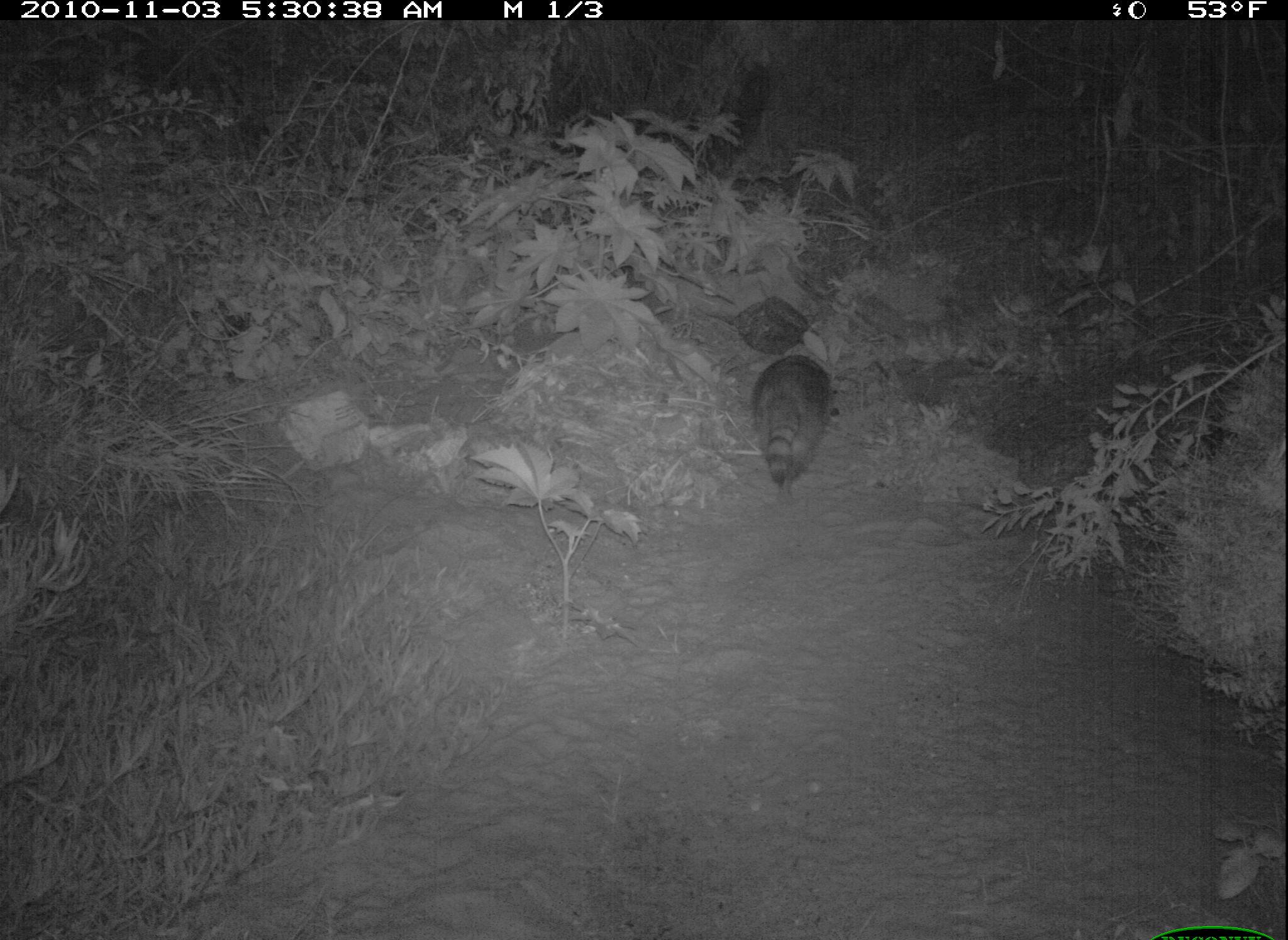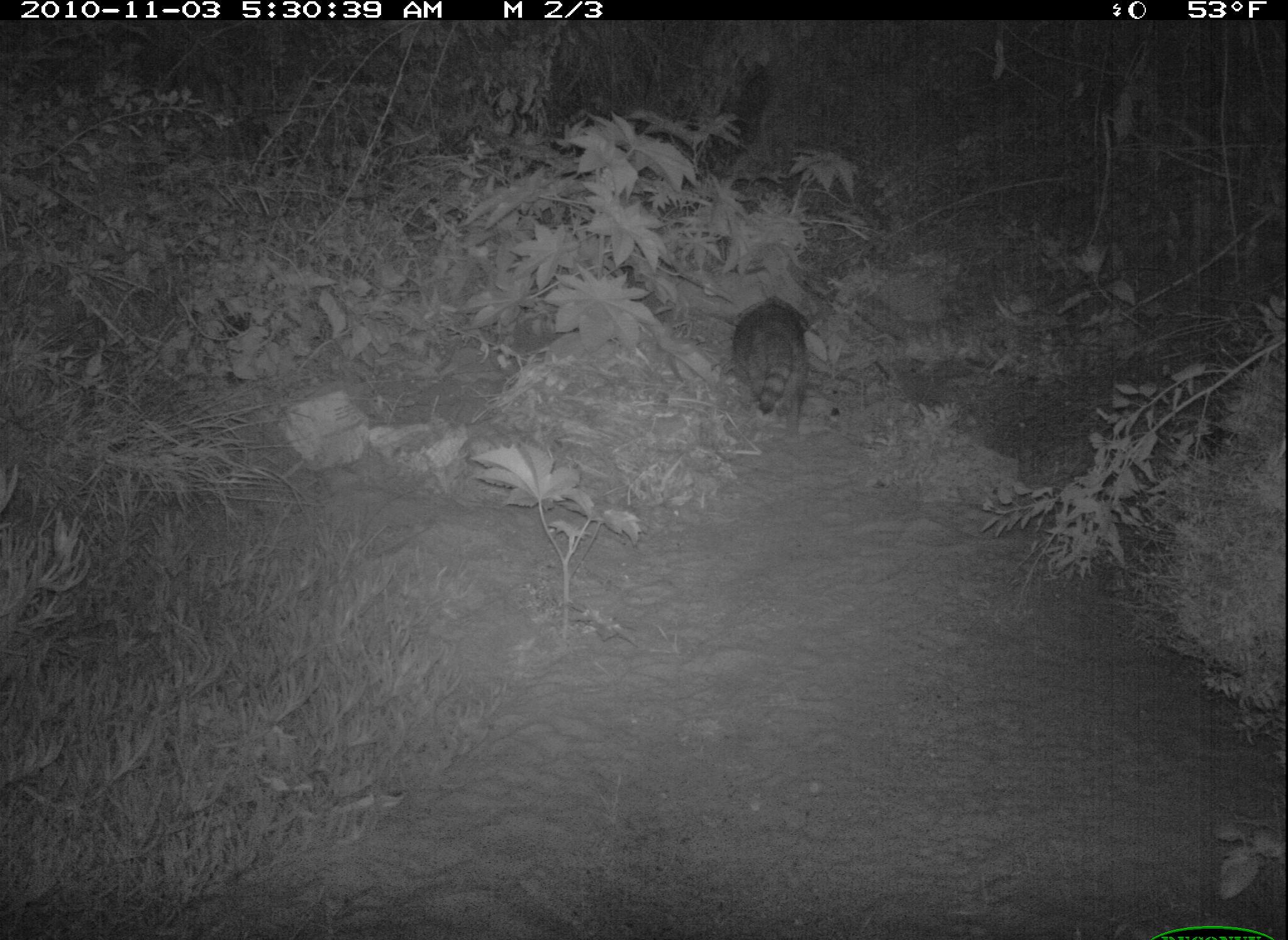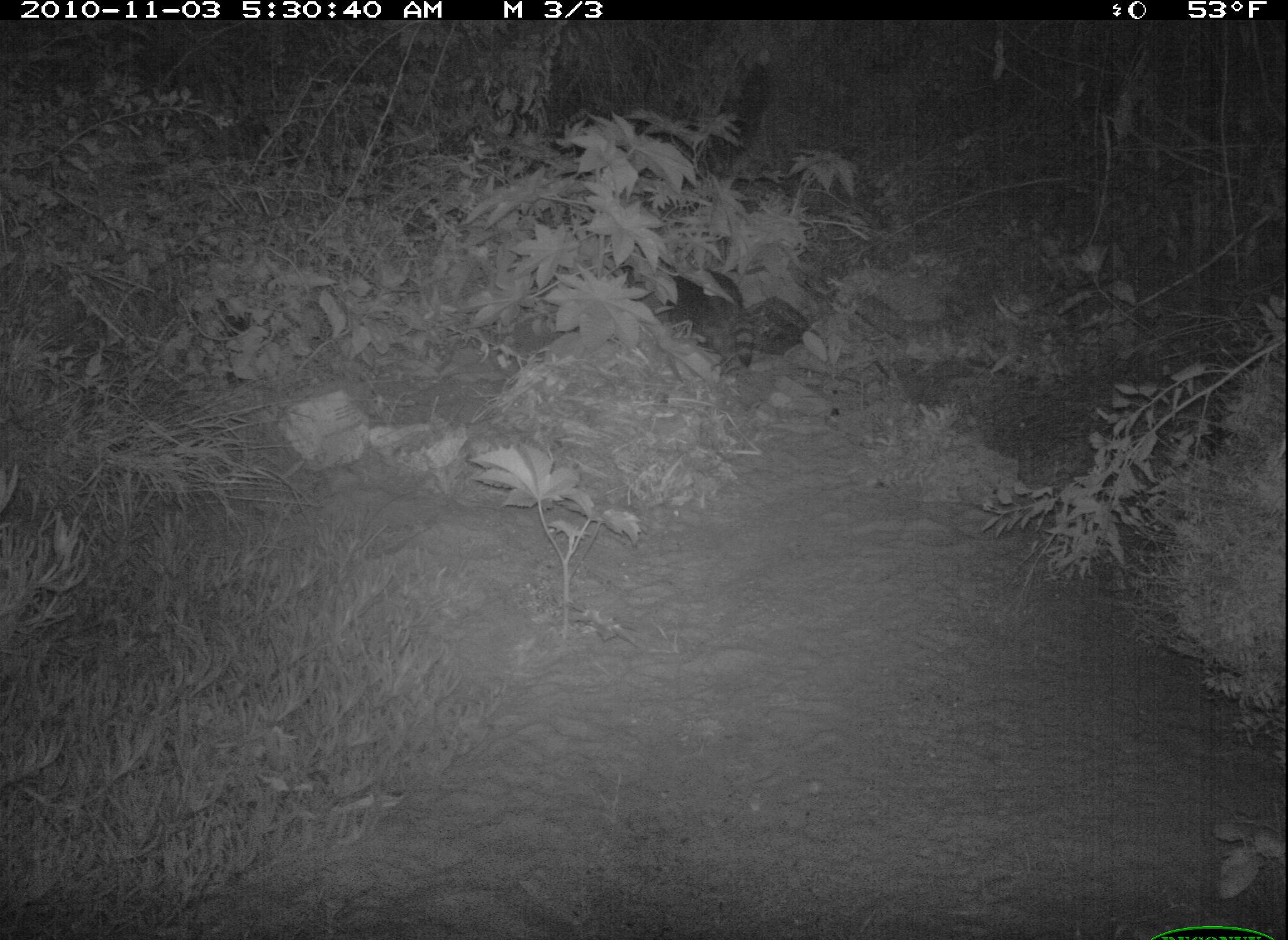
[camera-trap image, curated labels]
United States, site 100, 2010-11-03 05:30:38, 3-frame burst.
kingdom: Animalia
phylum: Chordata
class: Mammalia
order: Carnivora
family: Procyonidae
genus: Procyon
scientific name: Procyon lotor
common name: raccoon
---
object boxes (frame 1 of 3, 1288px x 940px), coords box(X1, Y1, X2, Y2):
raccoon: box(739, 340, 868, 499)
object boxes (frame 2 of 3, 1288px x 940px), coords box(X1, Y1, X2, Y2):
raccoon: box(712, 271, 828, 446)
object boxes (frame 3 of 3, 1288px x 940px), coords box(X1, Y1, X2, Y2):
raccoon: box(657, 254, 768, 375)